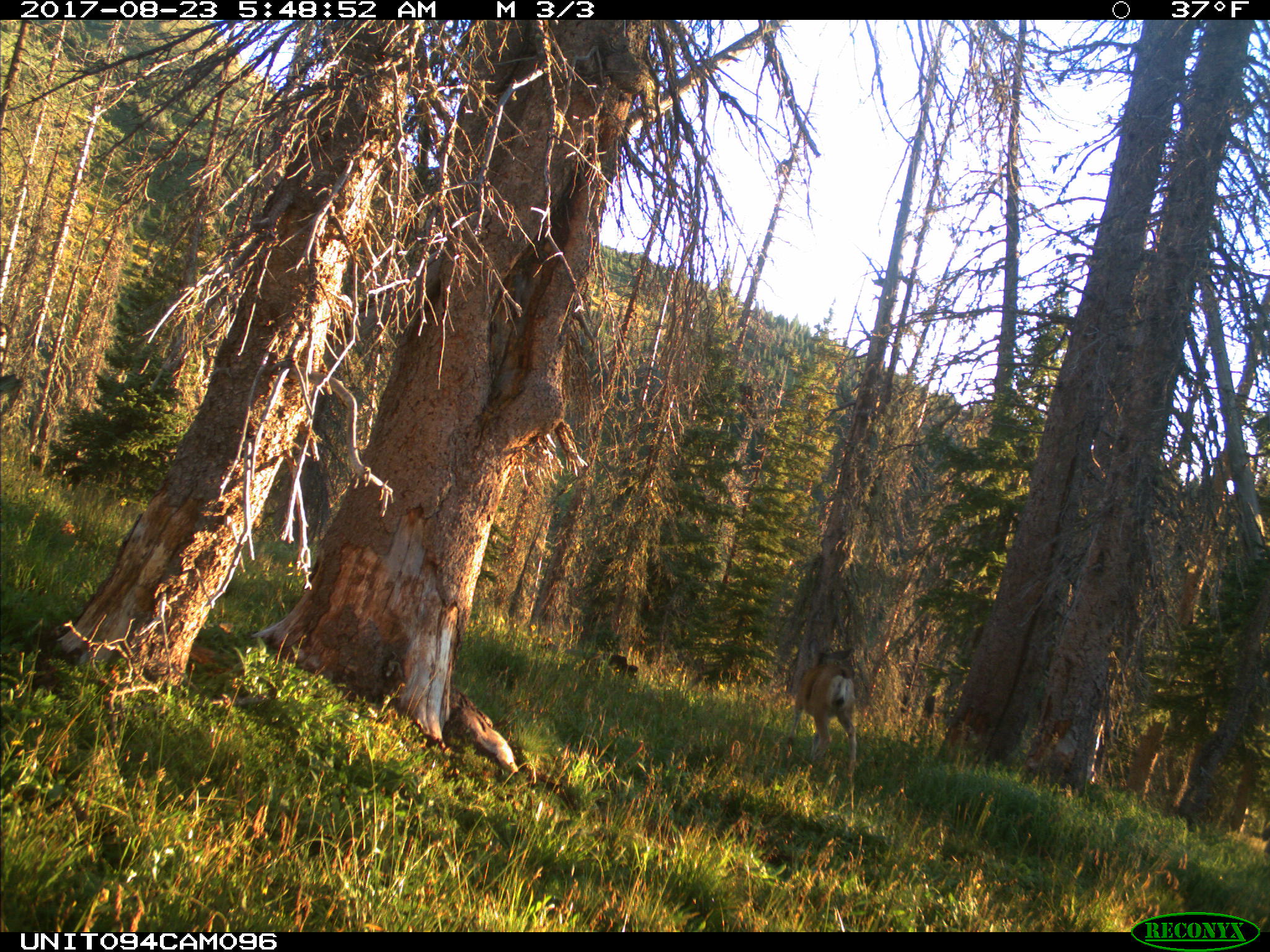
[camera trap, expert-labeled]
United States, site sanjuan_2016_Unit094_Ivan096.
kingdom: Animalia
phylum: Chordata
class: Mammalia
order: Artiodactyla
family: Cervidae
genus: Odocoileus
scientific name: Odocoileus hemionus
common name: mule deer